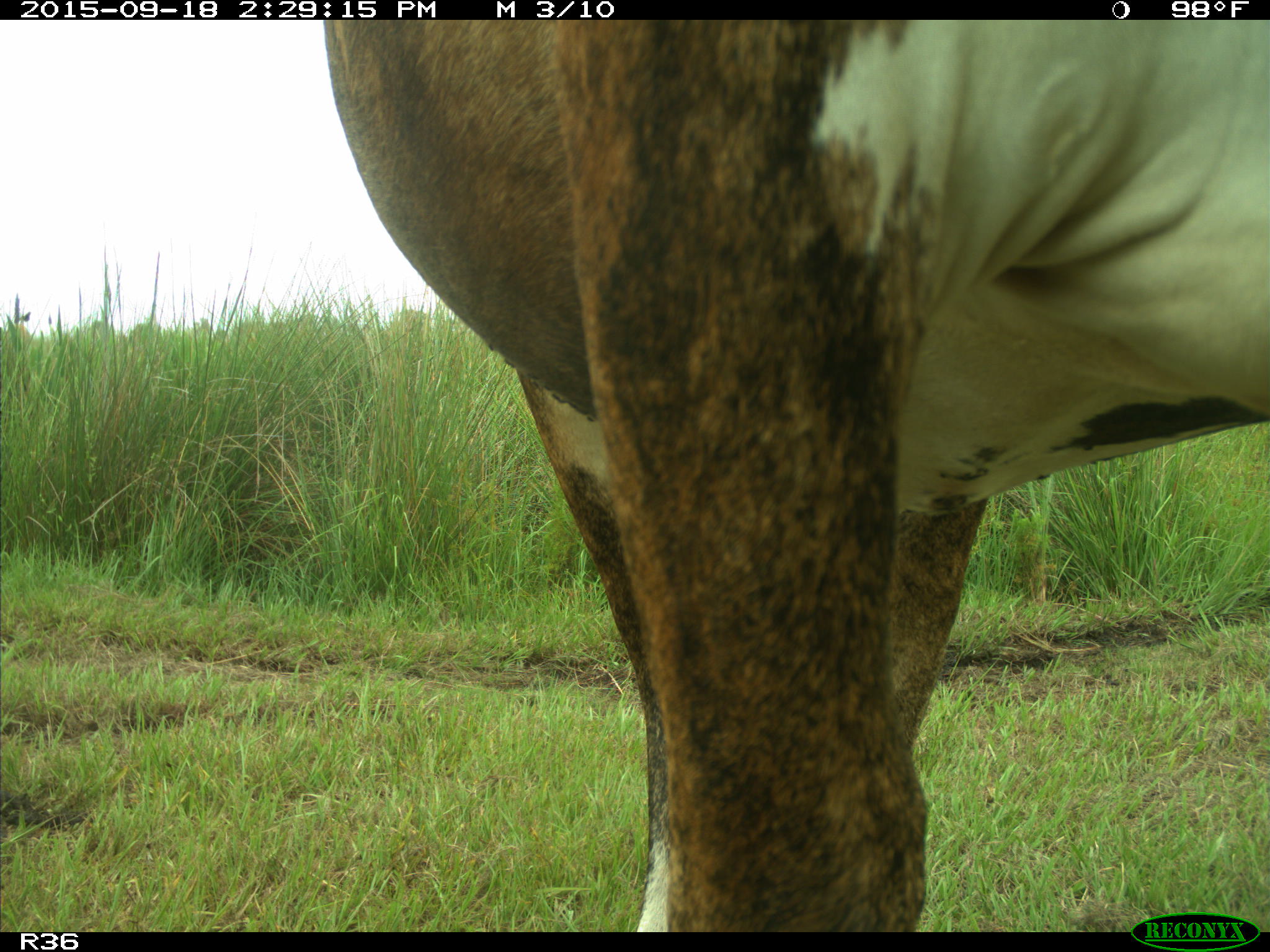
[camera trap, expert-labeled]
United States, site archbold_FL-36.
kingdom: Animalia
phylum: Chordata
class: Mammalia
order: Artiodactyla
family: Bovidae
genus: Bos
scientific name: Bos taurus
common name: domestic cow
Bos taurus (domestic cow).